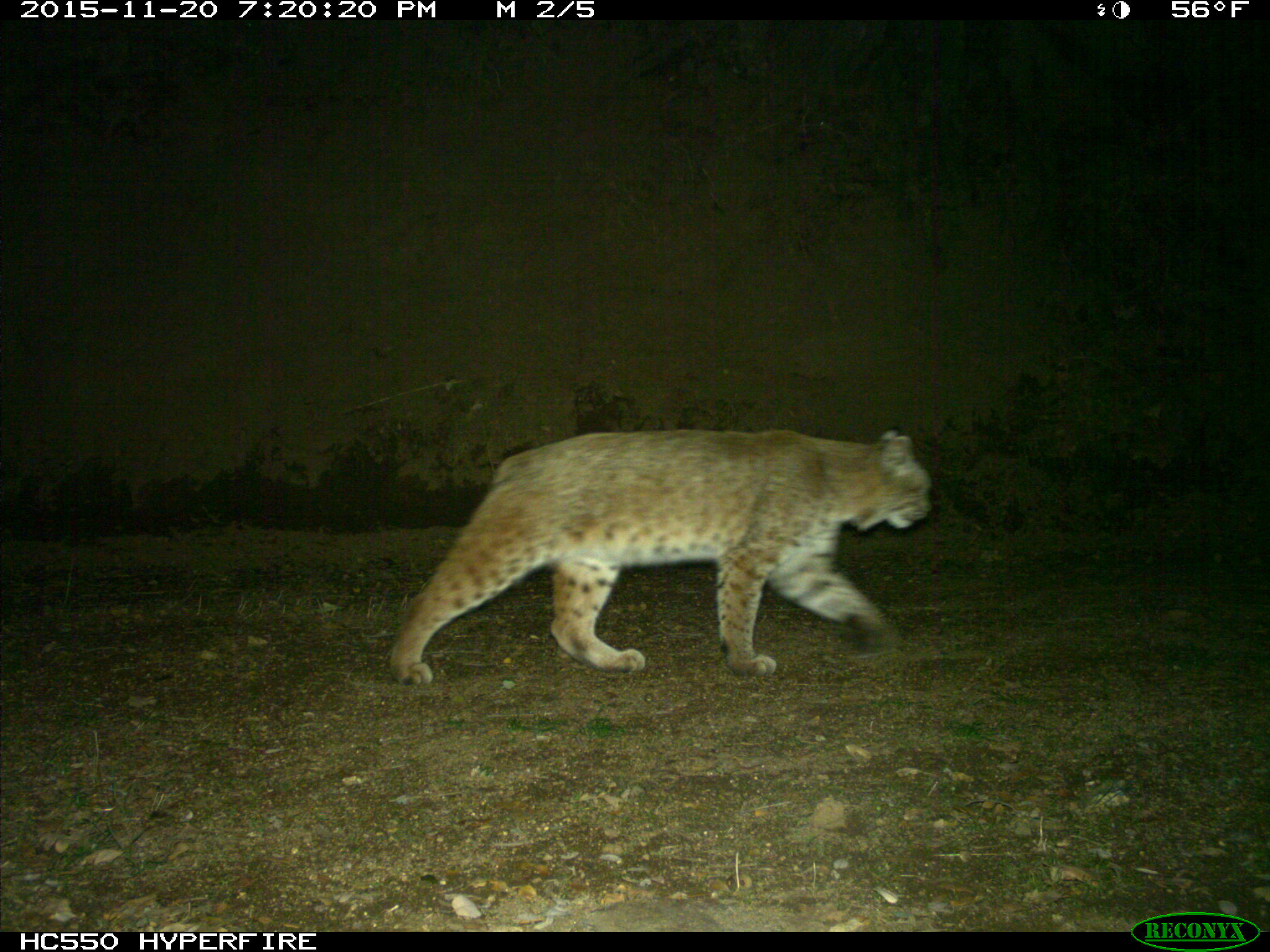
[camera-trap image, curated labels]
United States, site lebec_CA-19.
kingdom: Animalia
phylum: Chordata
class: Mammalia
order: Carnivora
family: Felidae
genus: Lynx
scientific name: Lynx rufus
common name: bobcat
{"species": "Lynx rufus (bobcat)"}